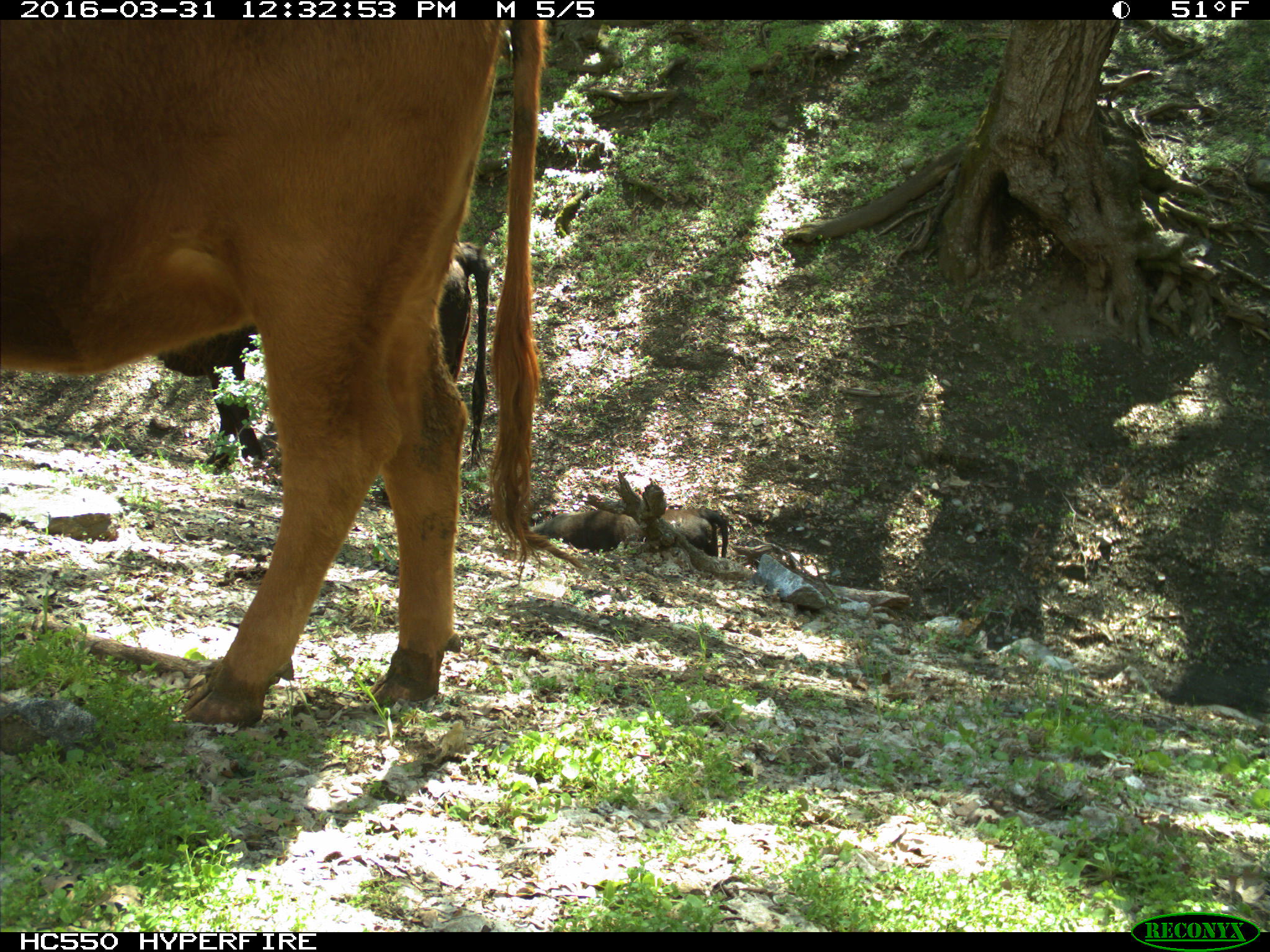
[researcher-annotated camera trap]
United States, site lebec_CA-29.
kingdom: Animalia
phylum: Chordata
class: Mammalia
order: Artiodactyla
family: Bovidae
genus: Bos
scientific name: Bos taurus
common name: domestic cow